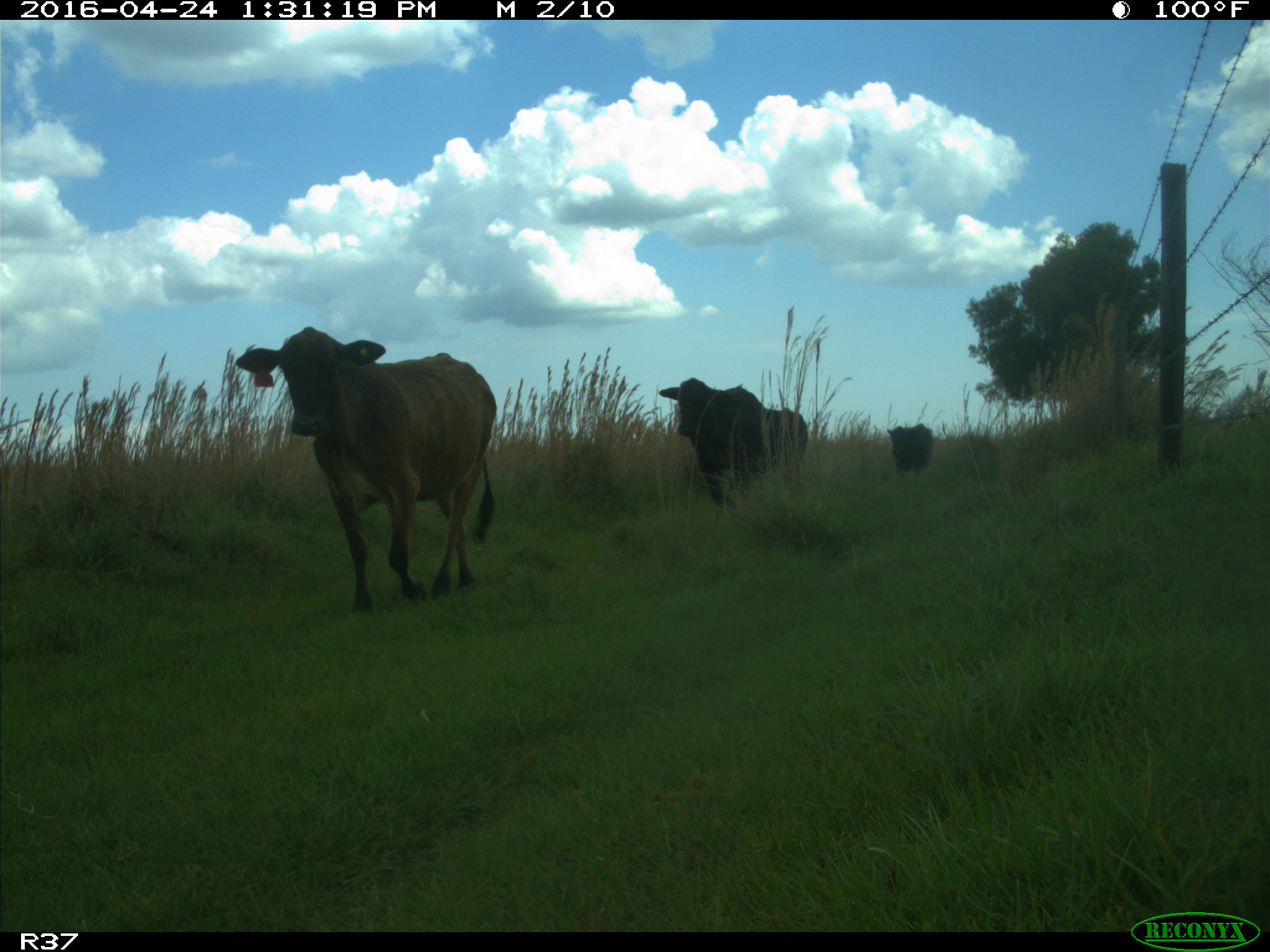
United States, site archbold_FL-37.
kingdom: Animalia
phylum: Chordata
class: Mammalia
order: Artiodactyla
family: Bovidae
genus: Bos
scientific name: Bos taurus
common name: domestic cow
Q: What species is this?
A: Bos taurus (domestic cow).